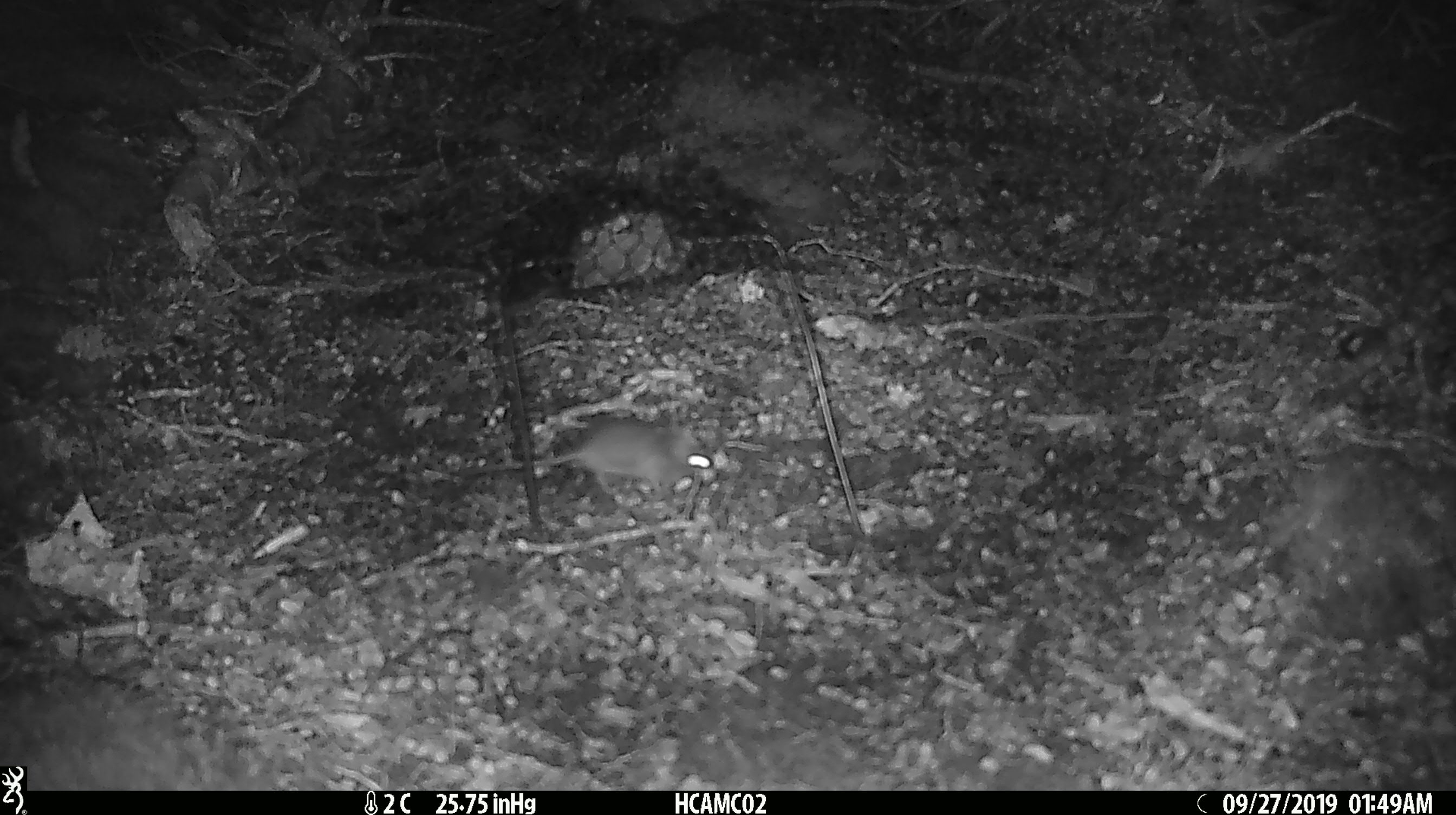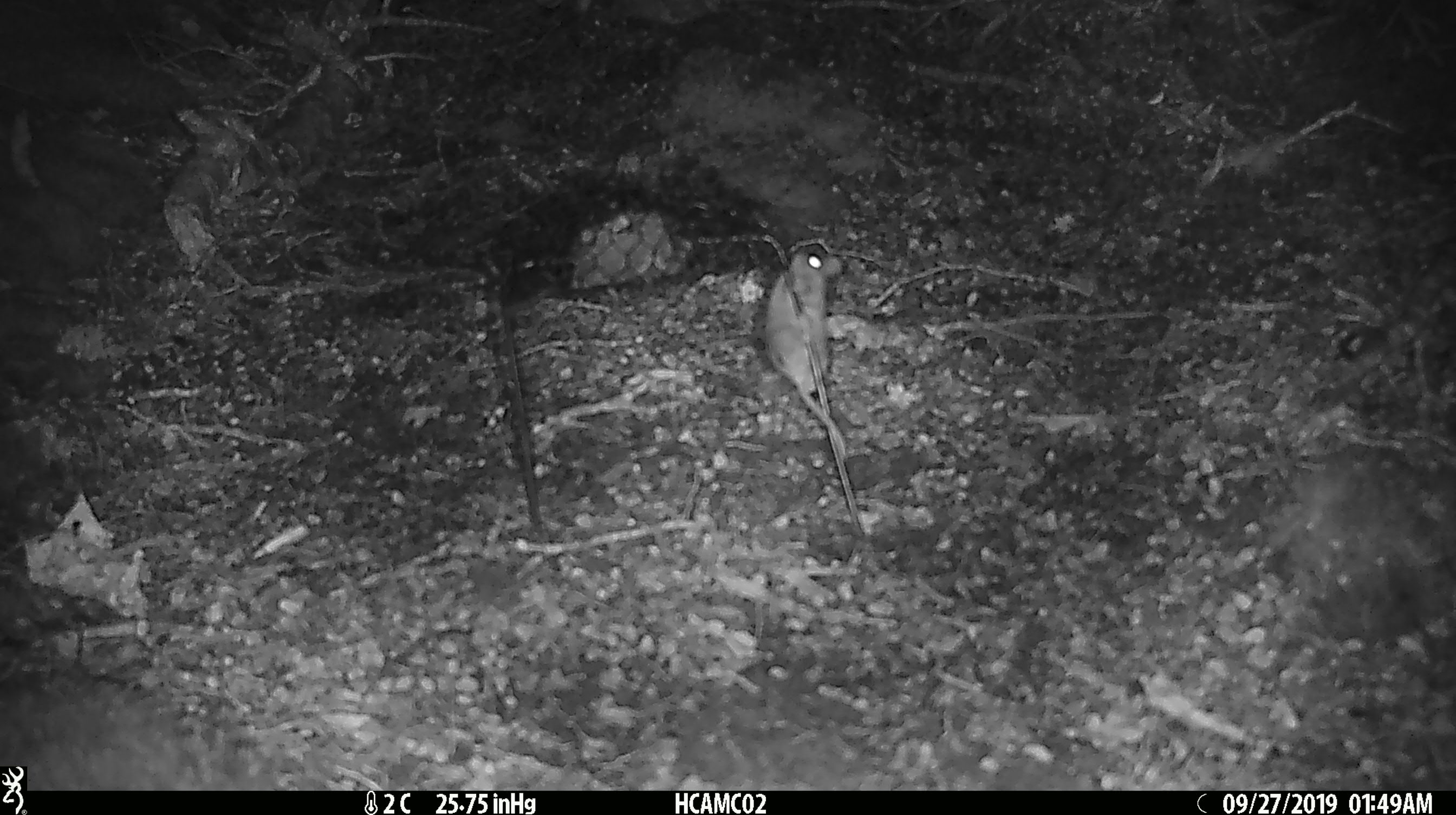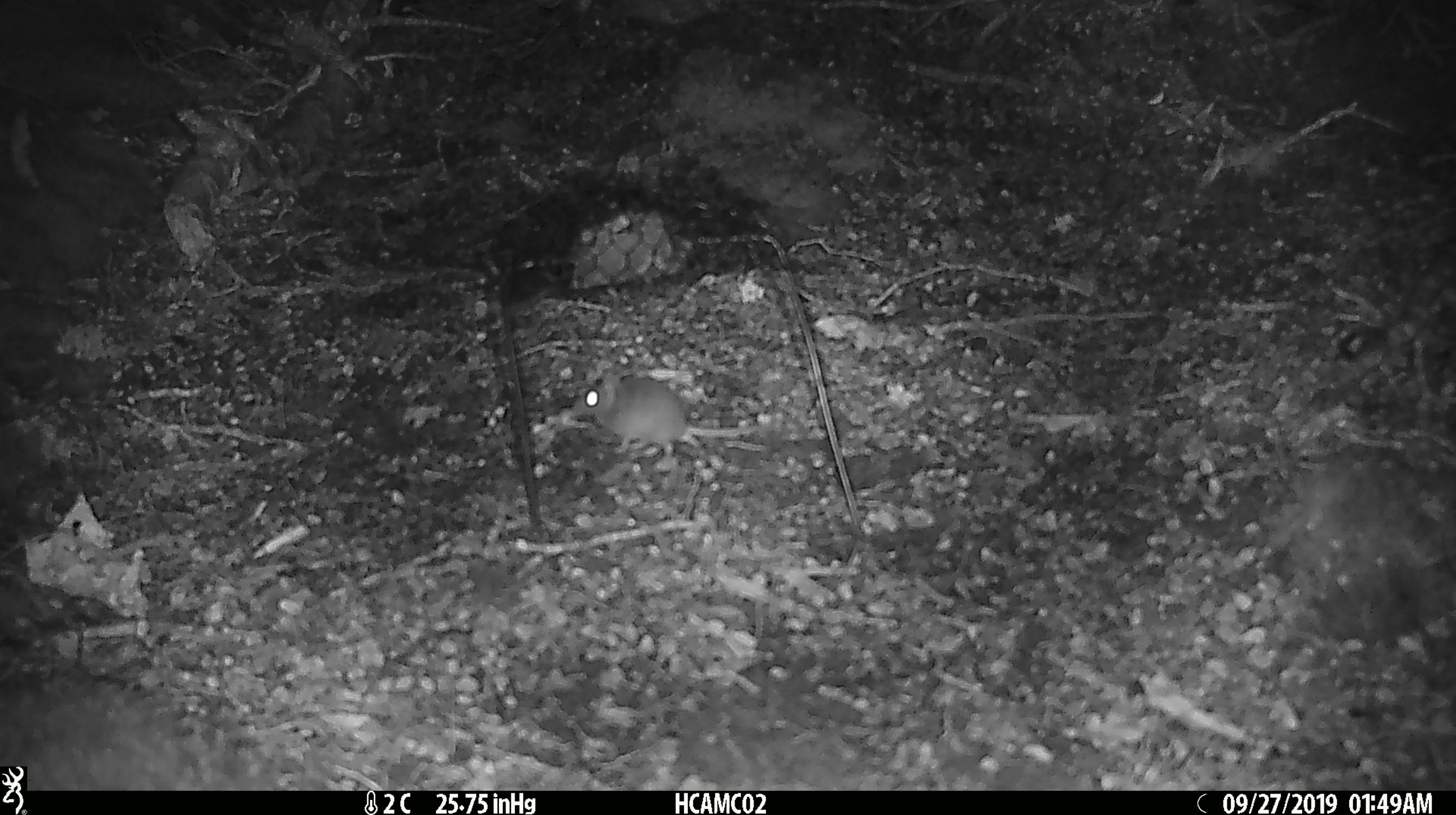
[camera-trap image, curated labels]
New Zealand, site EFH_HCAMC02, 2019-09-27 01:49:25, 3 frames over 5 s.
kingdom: Animalia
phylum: Chordata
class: Mammalia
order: Rodentia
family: Muridae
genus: Mus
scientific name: Mus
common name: mouse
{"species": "mouse (Mus)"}